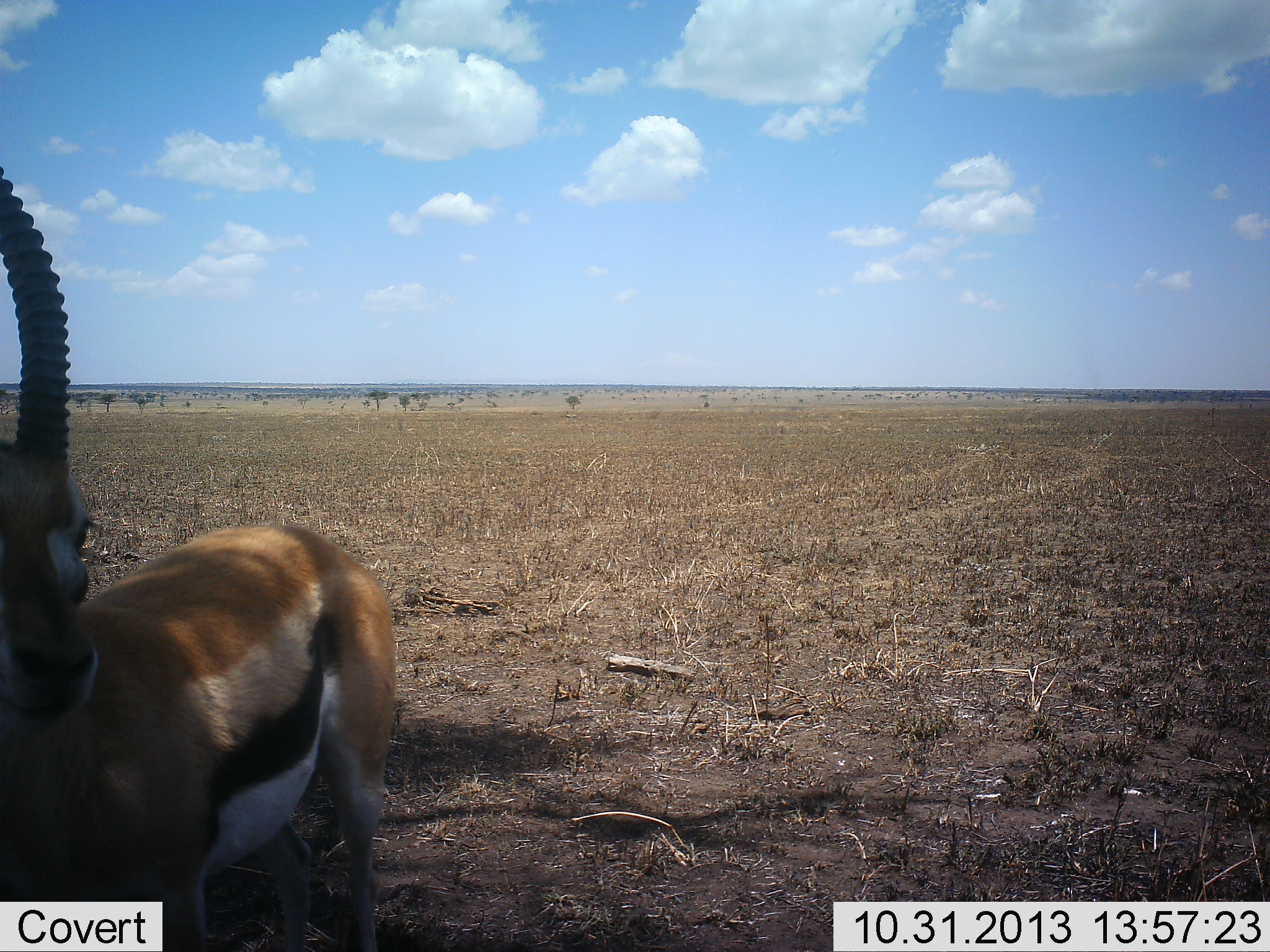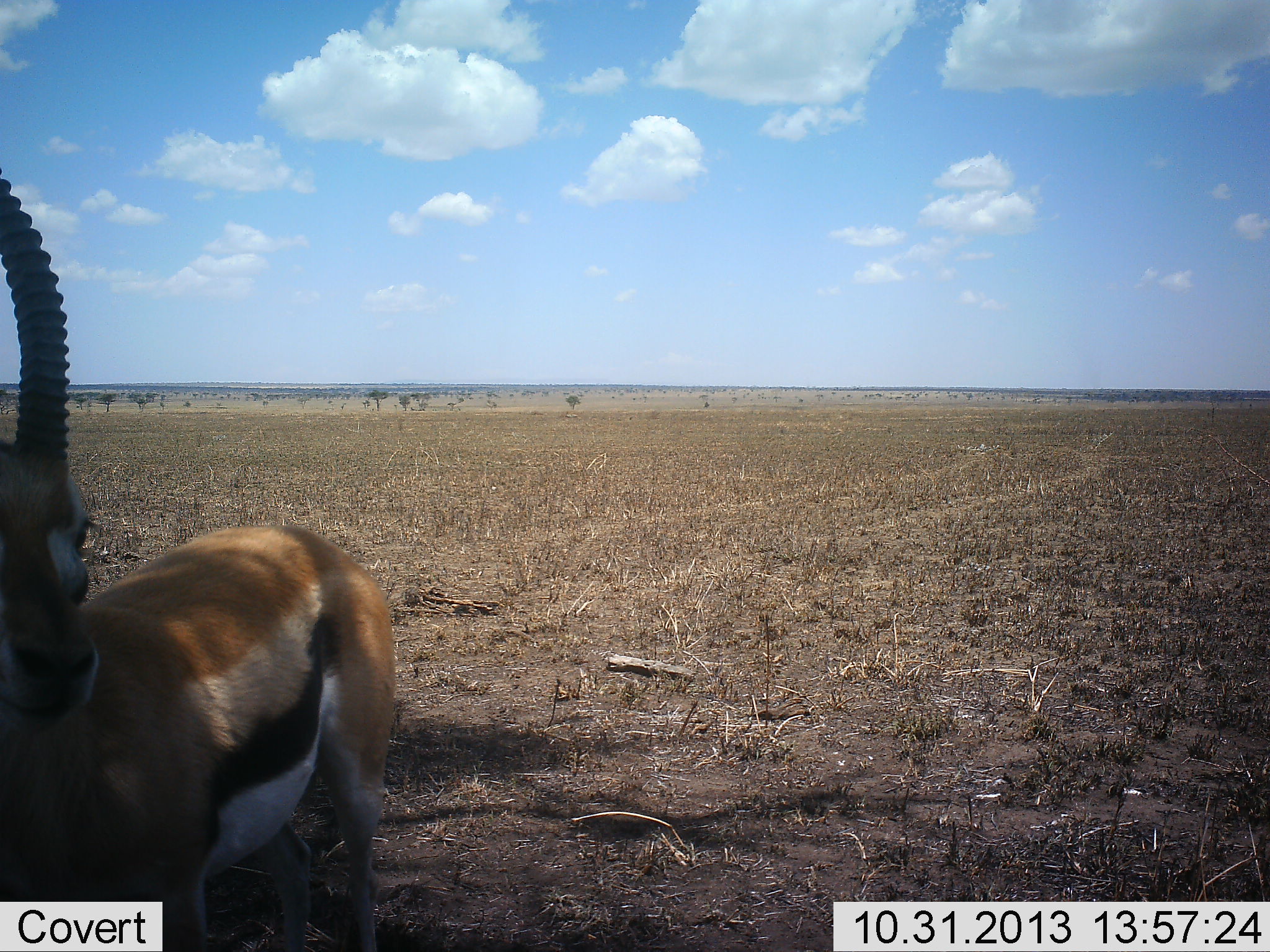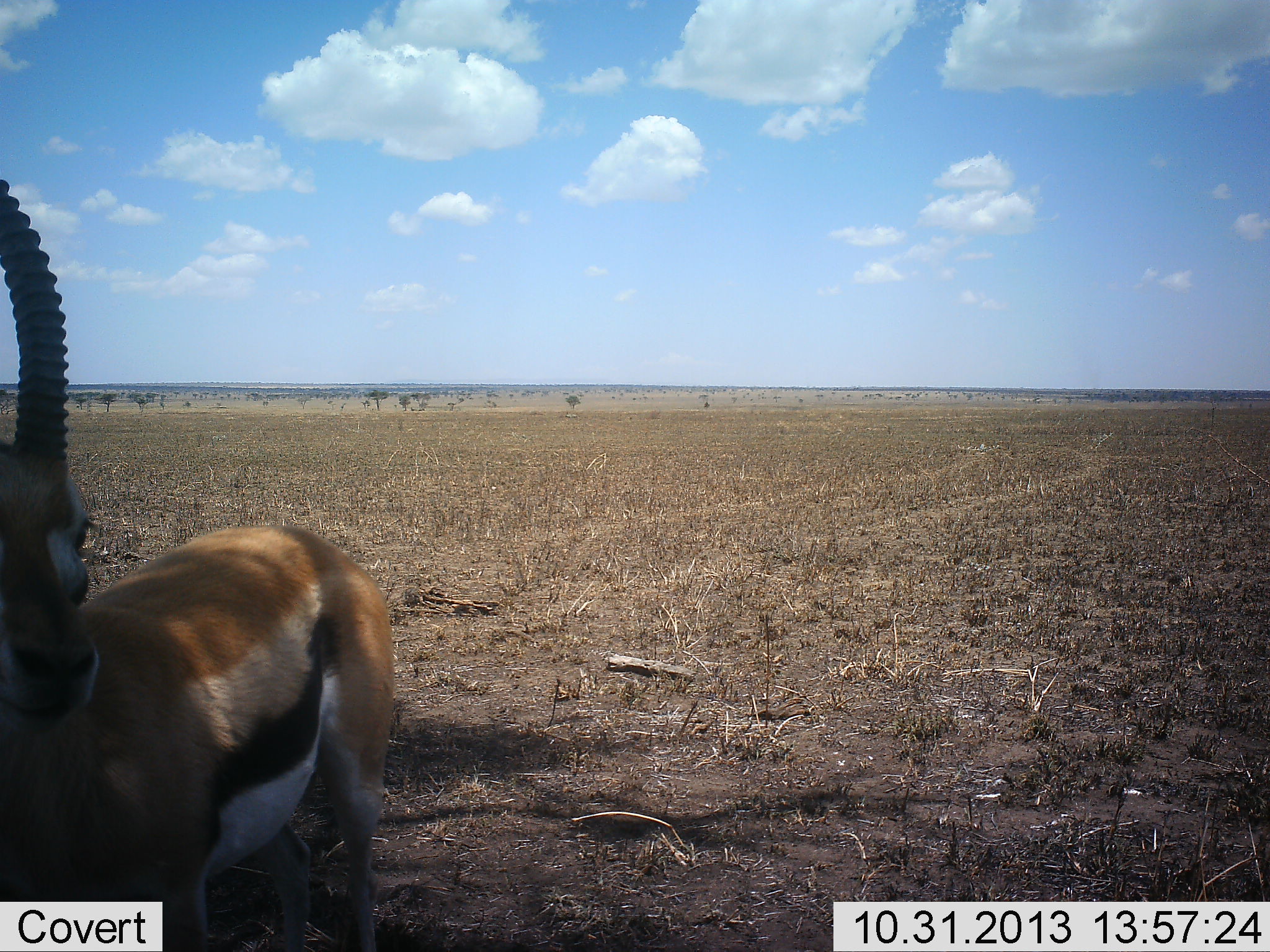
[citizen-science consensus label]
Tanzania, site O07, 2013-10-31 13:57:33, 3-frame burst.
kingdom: Animalia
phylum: Chordata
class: Mammalia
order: Artiodactyla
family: Bovidae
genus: Eudorcas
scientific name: Eudorcas thomsonii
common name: thomson's gazelle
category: gazellethomsons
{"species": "gazellethomsons (thomson's gazelle) (Eudorcas thomsonii)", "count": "1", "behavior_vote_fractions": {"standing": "90%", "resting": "10%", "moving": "0%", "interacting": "0%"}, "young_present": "0%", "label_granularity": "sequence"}